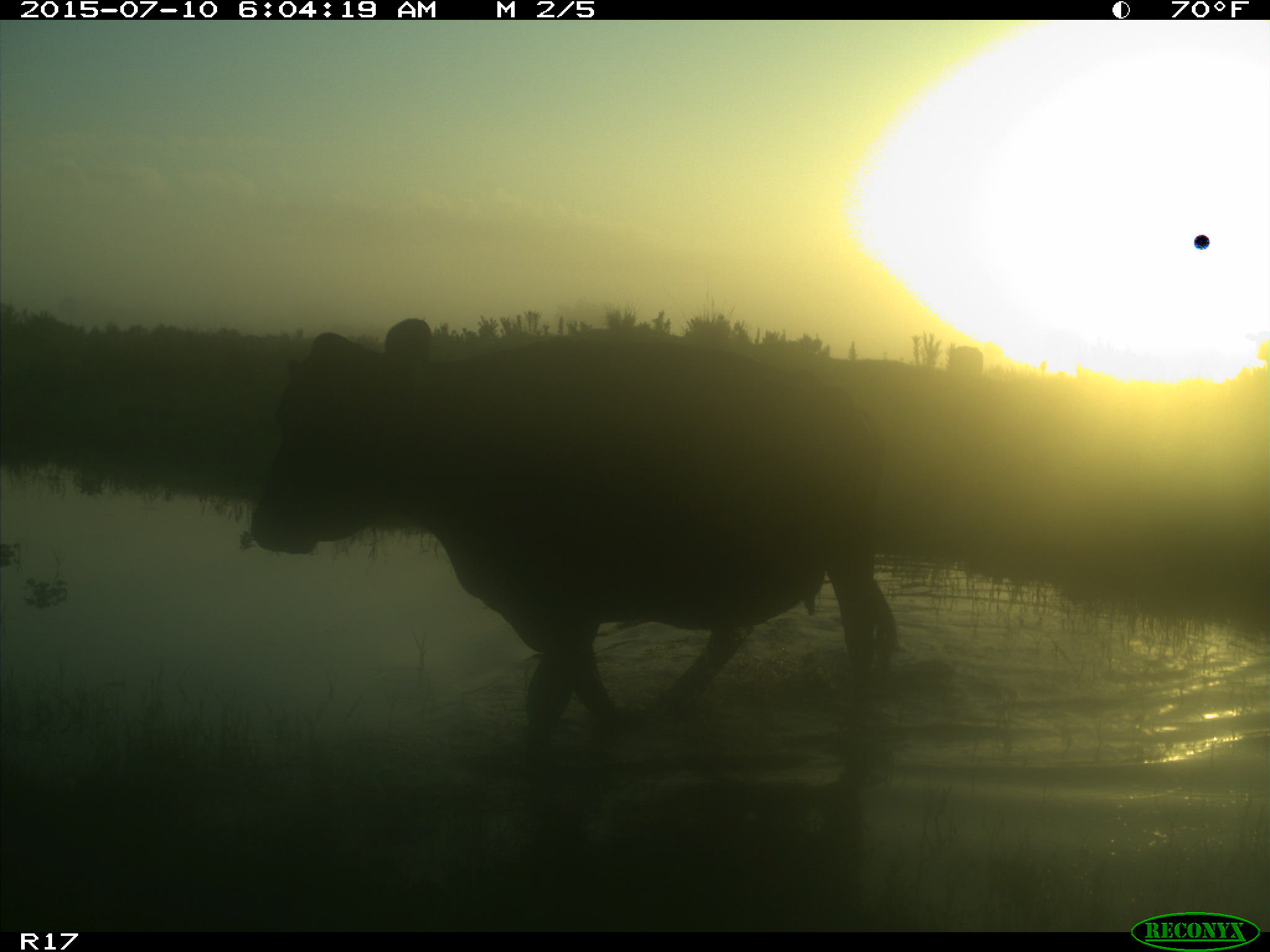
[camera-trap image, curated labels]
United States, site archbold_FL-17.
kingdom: Animalia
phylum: Chordata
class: Mammalia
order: Artiodactyla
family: Bovidae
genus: Bos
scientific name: Bos taurus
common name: domestic cow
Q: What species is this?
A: Bos taurus (domestic cow).